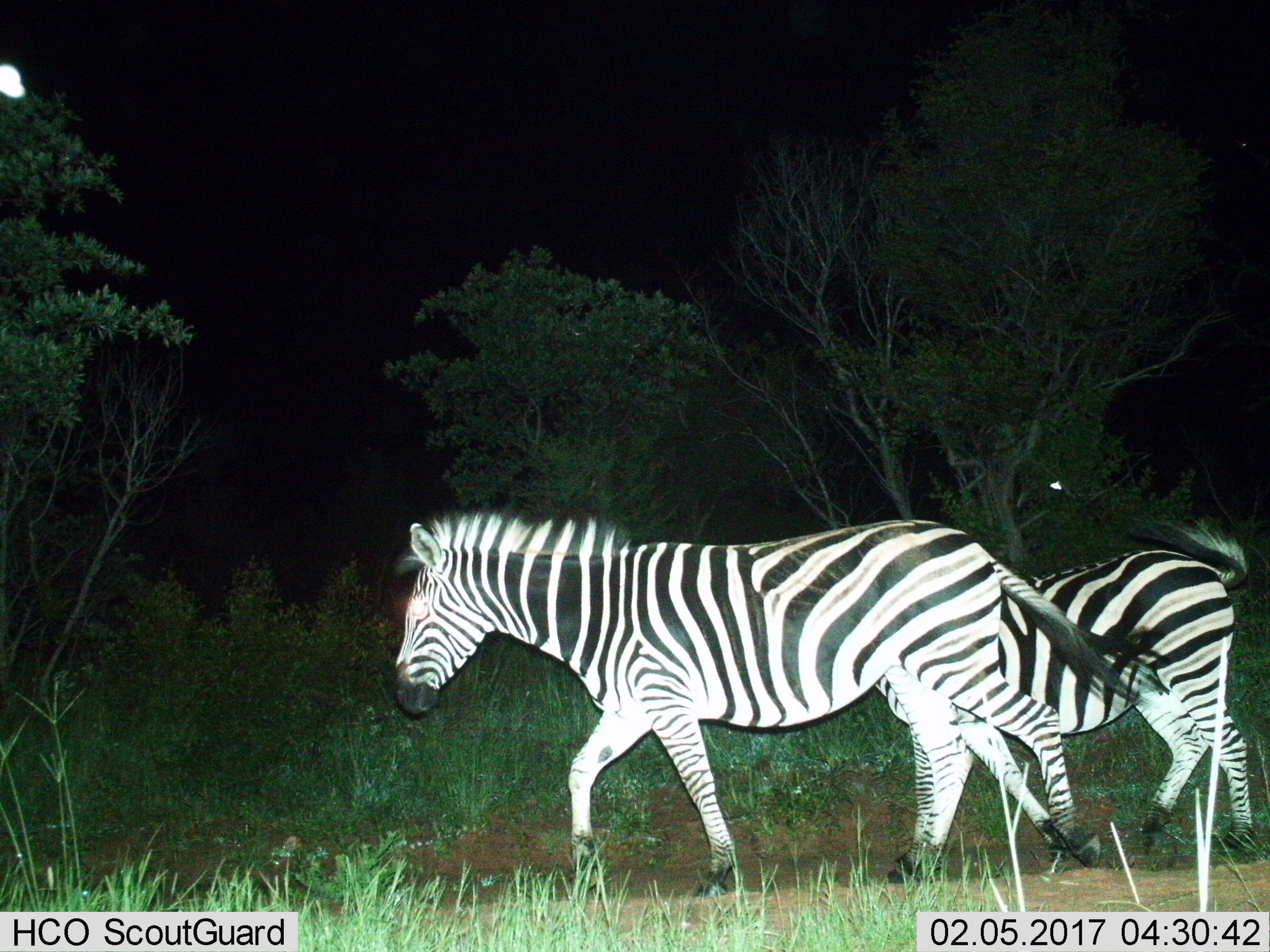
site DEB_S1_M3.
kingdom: Animalia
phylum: Chordata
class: Mammalia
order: Perissodactyla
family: Equidae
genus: Equus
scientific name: Equus quagga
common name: plains zebra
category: zebraplains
Zebraplains (plains zebra) (Equus quagga), count 2. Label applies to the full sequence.